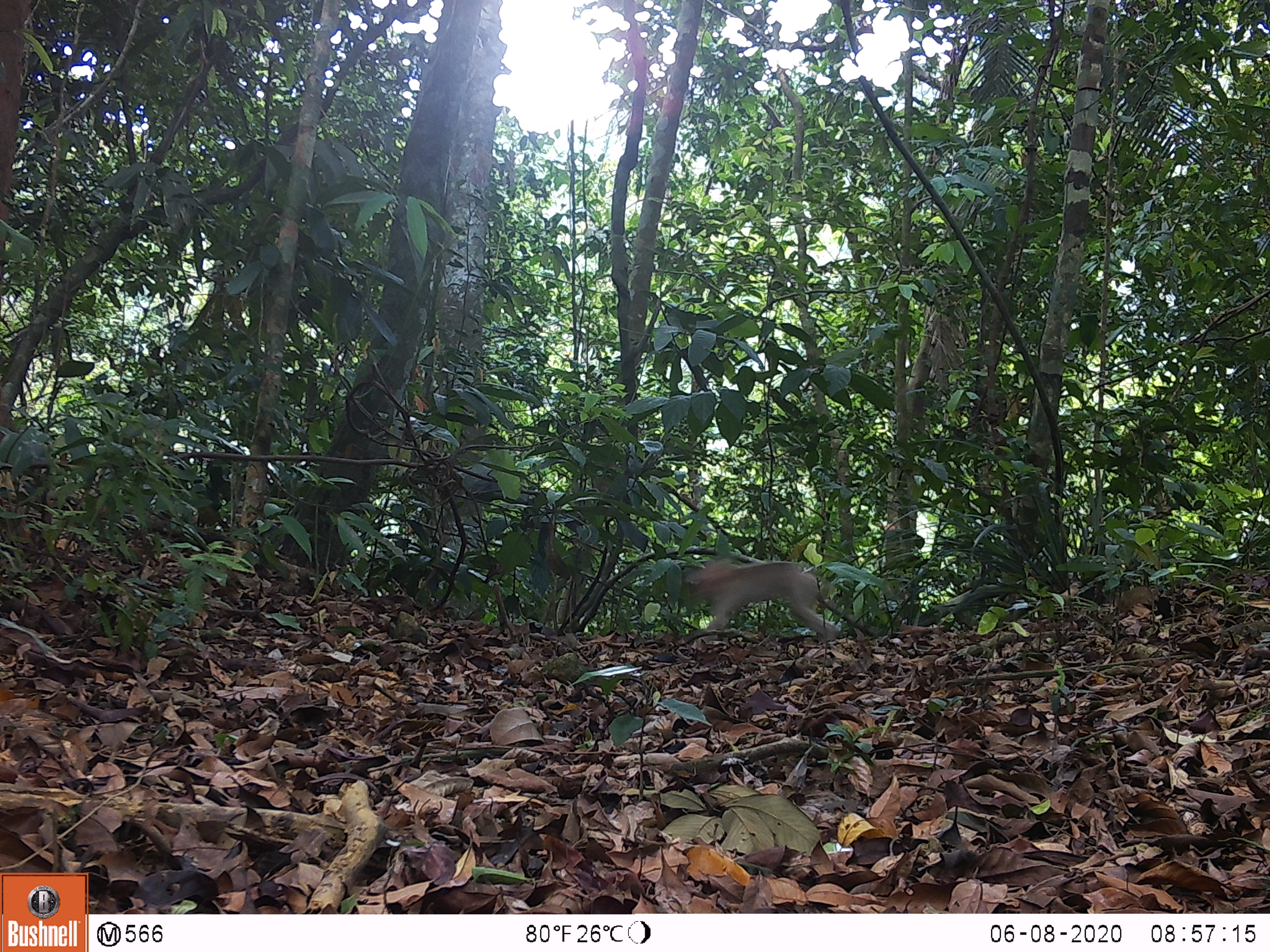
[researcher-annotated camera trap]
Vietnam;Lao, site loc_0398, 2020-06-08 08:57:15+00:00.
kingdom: Animalia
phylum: Chordata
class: Mammalia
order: Primates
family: Cercopithecidae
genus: Macaca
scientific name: Macaca nemestrina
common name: pig-tailed macaque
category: pig tailed macaque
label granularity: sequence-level